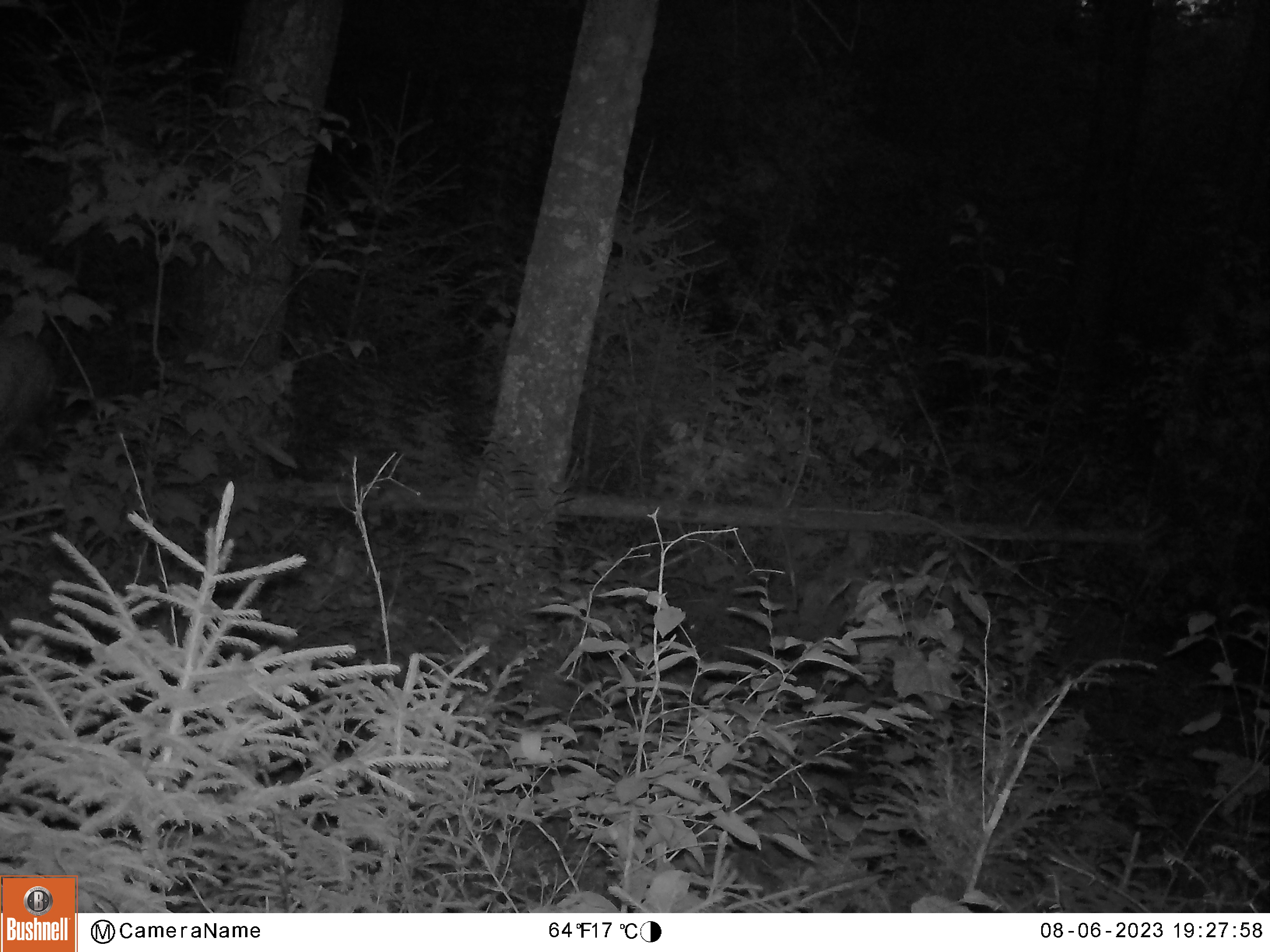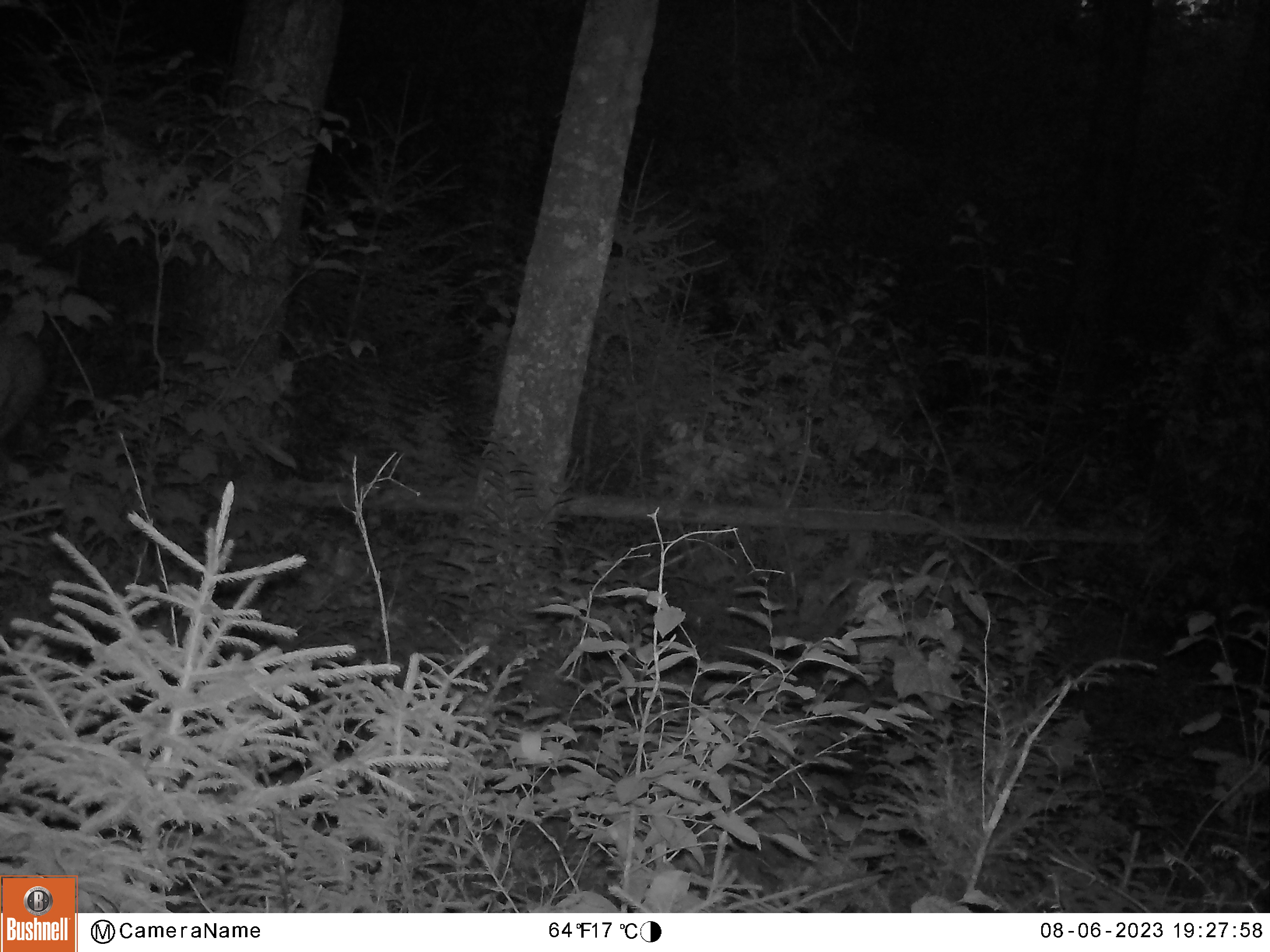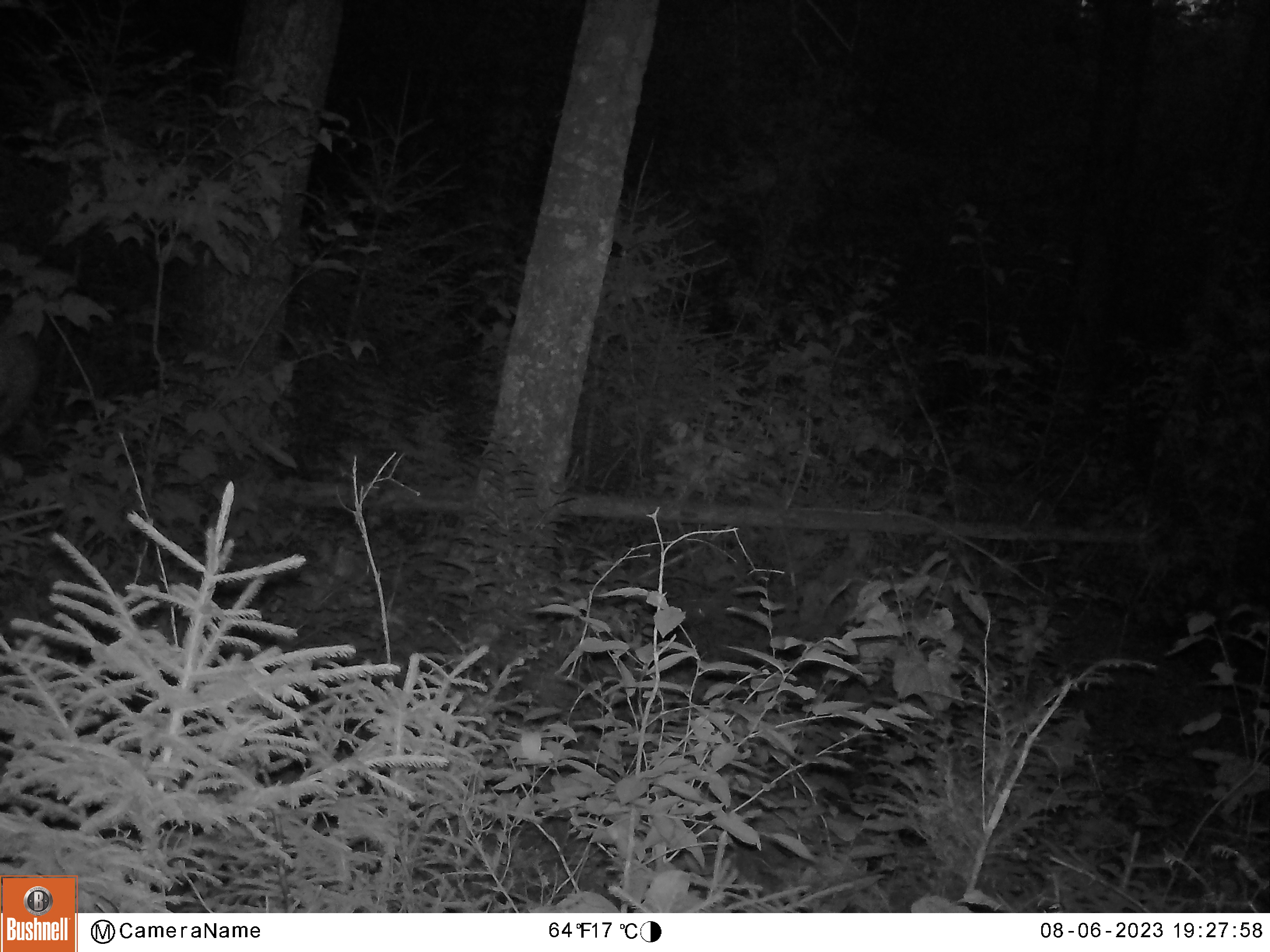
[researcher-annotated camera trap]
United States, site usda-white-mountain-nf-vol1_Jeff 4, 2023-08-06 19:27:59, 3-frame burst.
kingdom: Animalia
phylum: Chordata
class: Mammalia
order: Artiodactyla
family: Cervidae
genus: Odocoileus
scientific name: Odocoileus virginianus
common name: white-tailed deer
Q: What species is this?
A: White-tailed deer (Odocoileus virginianus).